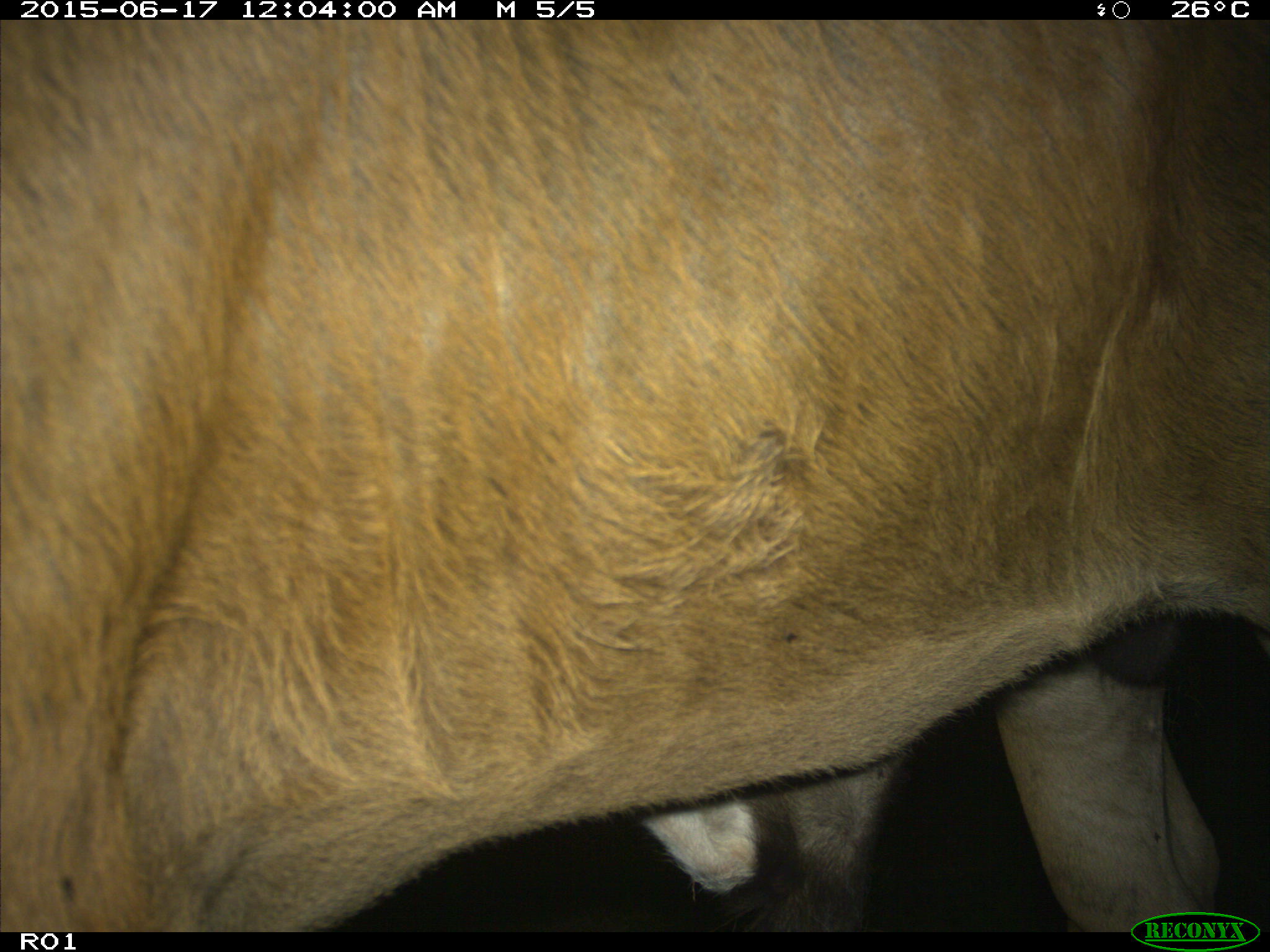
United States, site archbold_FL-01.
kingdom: Animalia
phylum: Chordata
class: Mammalia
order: Artiodactyla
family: Bovidae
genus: Bos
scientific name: Bos taurus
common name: domestic cow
Bos taurus (domestic cow).